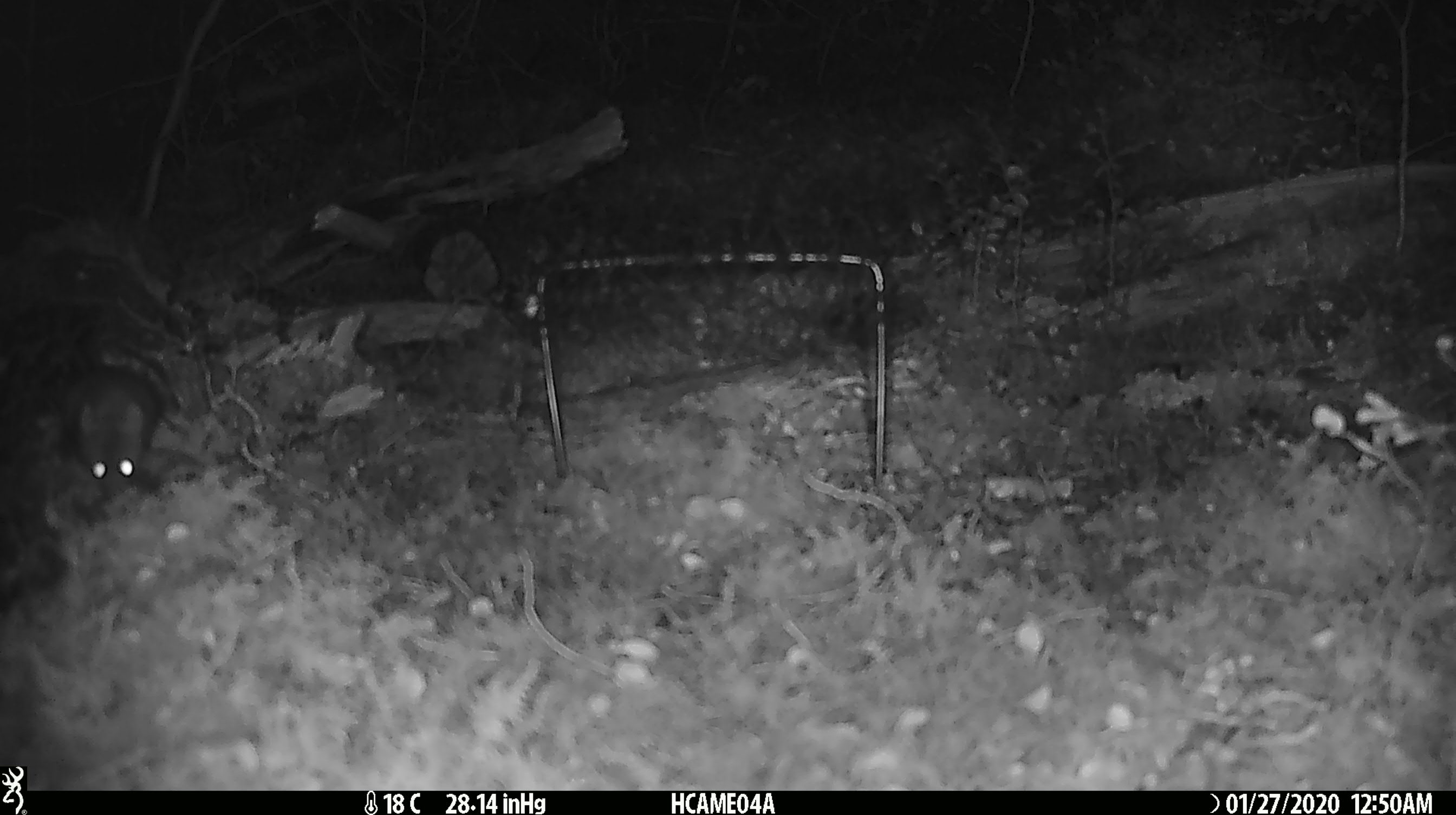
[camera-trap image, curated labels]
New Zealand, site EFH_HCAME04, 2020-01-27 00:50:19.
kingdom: Animalia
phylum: Chordata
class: Mammalia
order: Rodentia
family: Muridae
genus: Mus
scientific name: Mus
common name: mouse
Mouse (Mus).